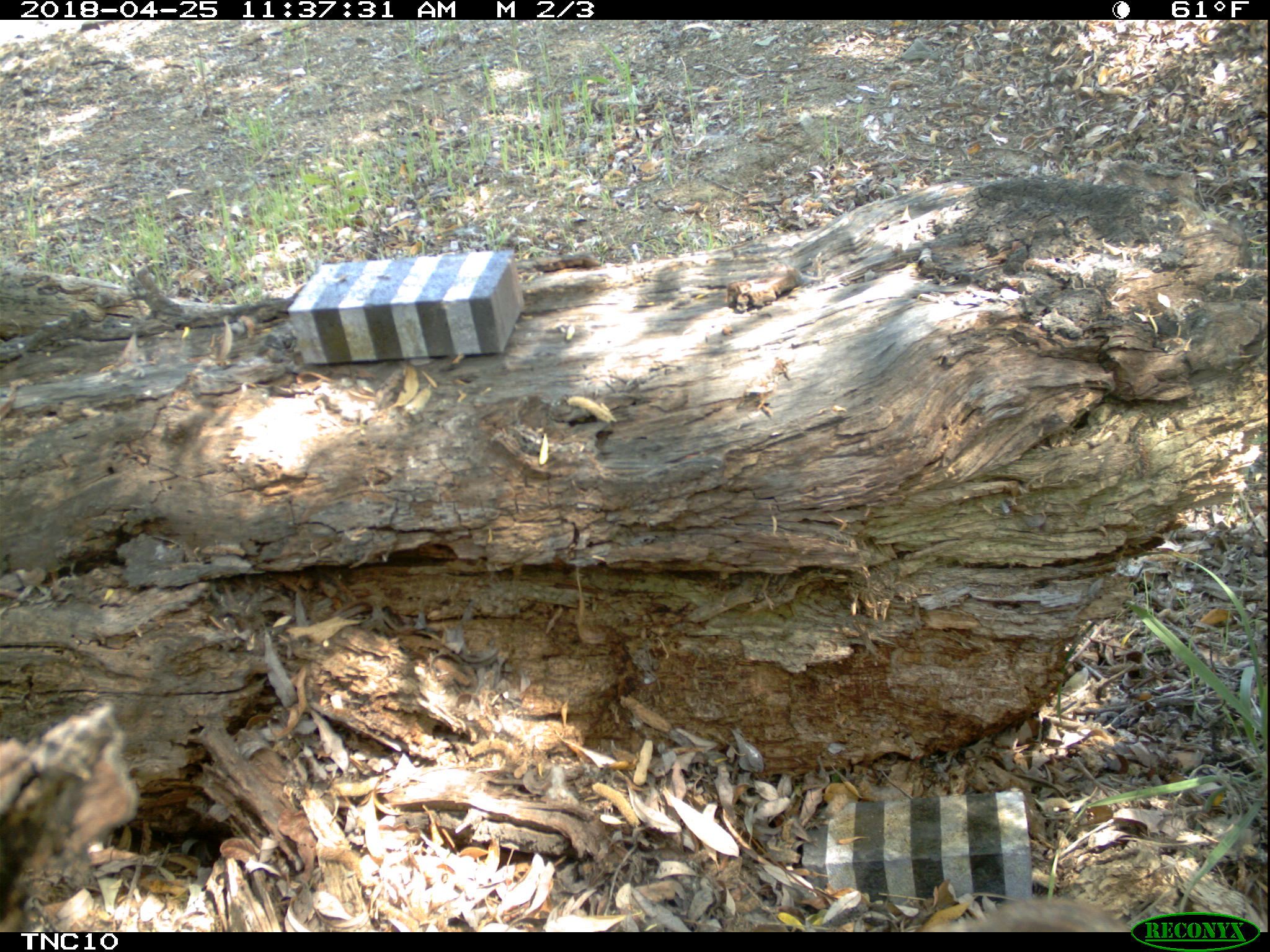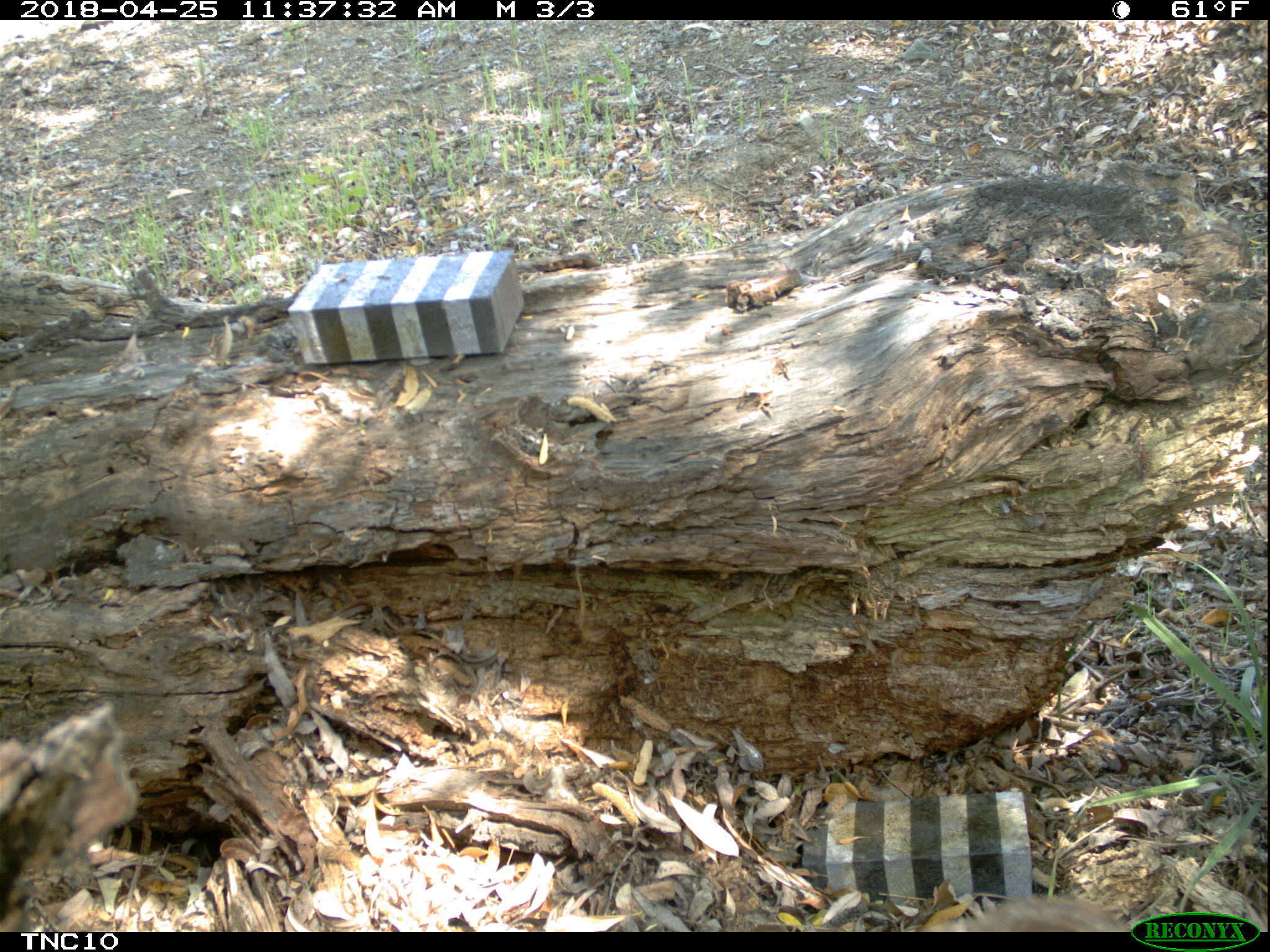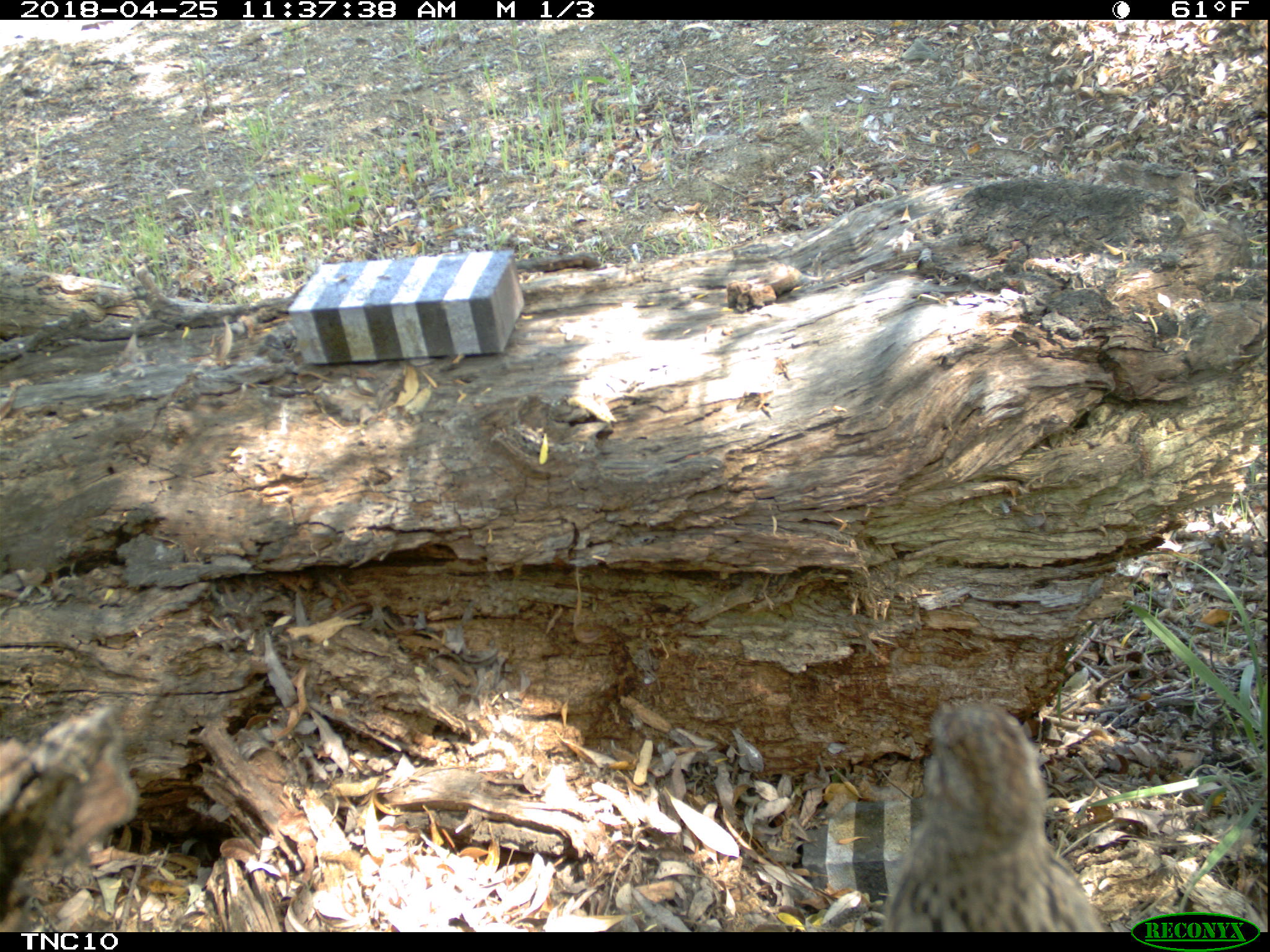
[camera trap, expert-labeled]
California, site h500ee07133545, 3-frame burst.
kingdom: Animalia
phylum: Chordata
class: Aves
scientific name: Aves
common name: bird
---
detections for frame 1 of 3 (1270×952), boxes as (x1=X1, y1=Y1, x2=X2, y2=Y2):
bird: (x1=941, y1=899, x2=1132, y2=932)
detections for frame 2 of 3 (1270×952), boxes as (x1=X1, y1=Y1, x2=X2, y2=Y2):
bird: (x1=920, y1=895, x2=1131, y2=932)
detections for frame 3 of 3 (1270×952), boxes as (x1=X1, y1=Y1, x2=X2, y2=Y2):
bird: (x1=883, y1=694, x2=1106, y2=930)